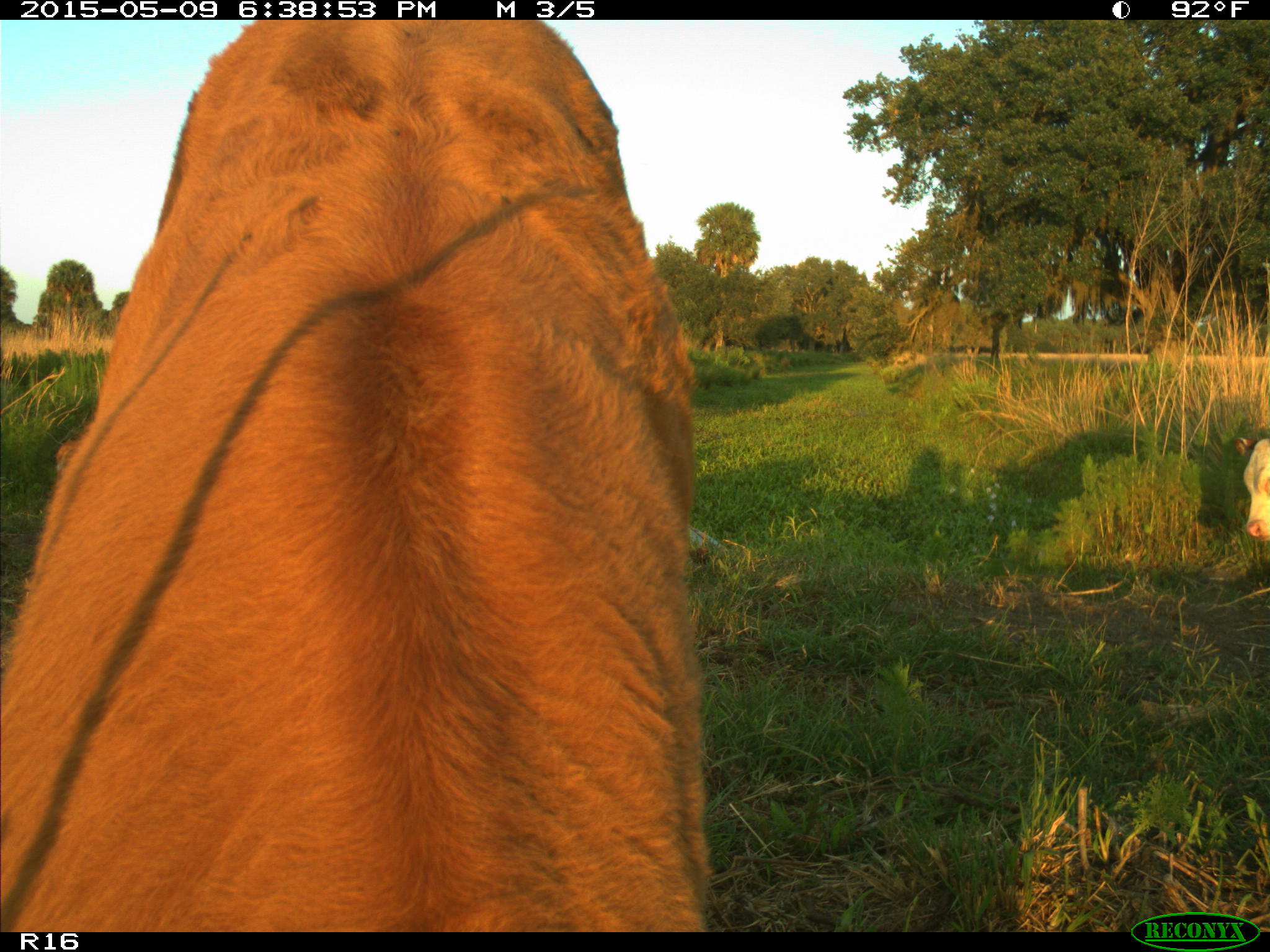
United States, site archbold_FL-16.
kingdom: Animalia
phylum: Chordata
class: Mammalia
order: Artiodactyla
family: Bovidae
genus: Bos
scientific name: Bos taurus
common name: domestic cow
Bos taurus (domestic cow).